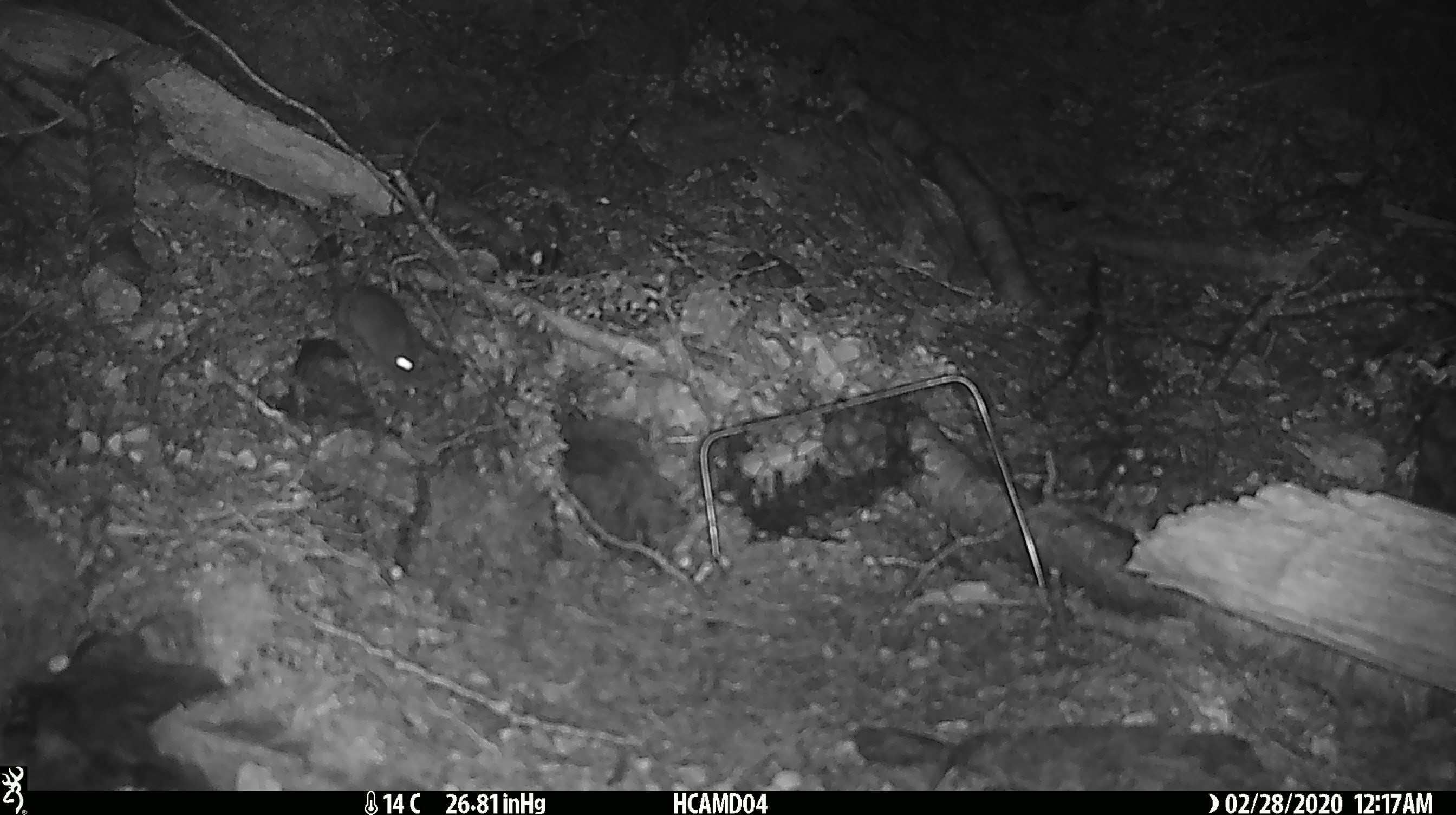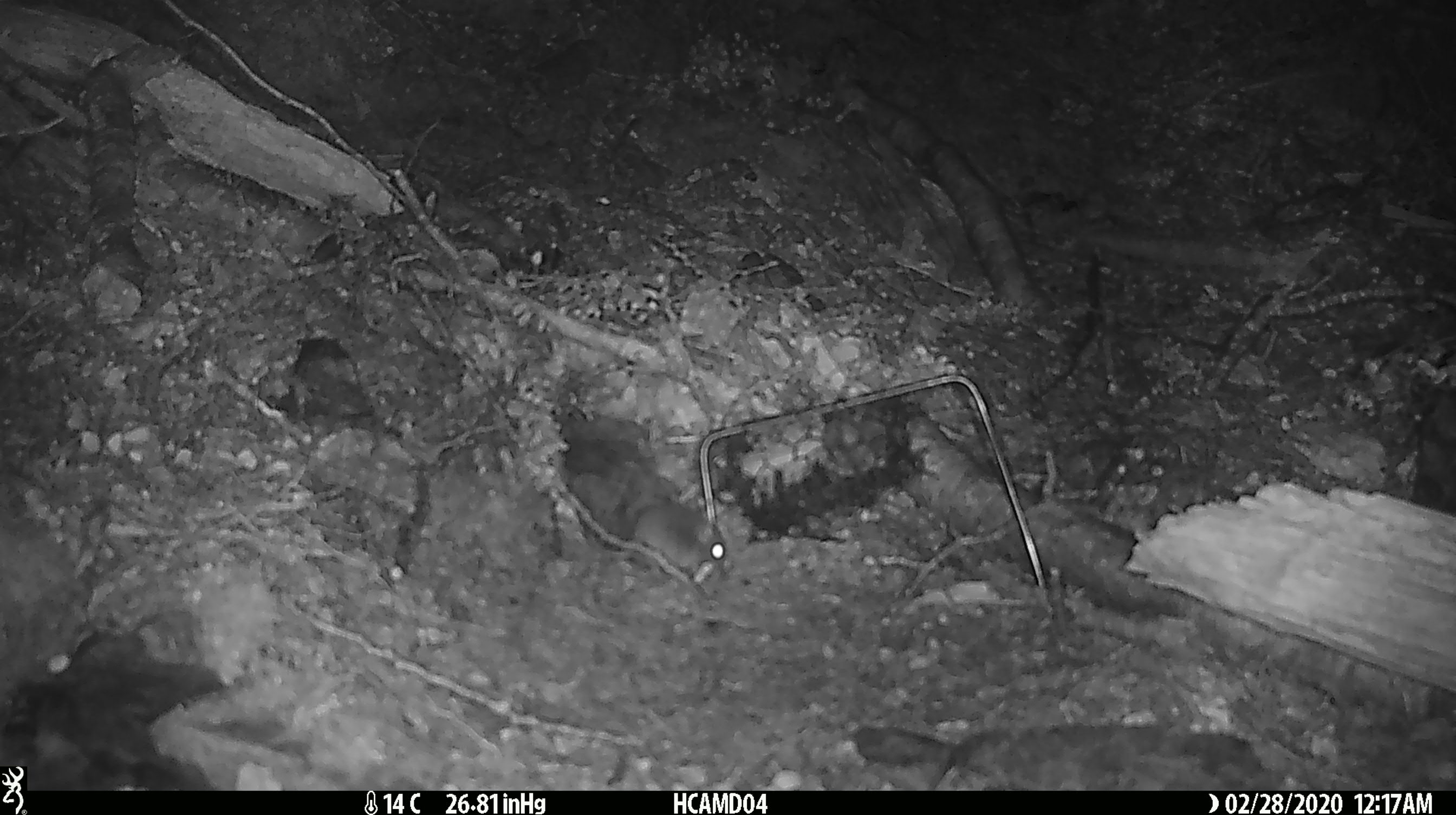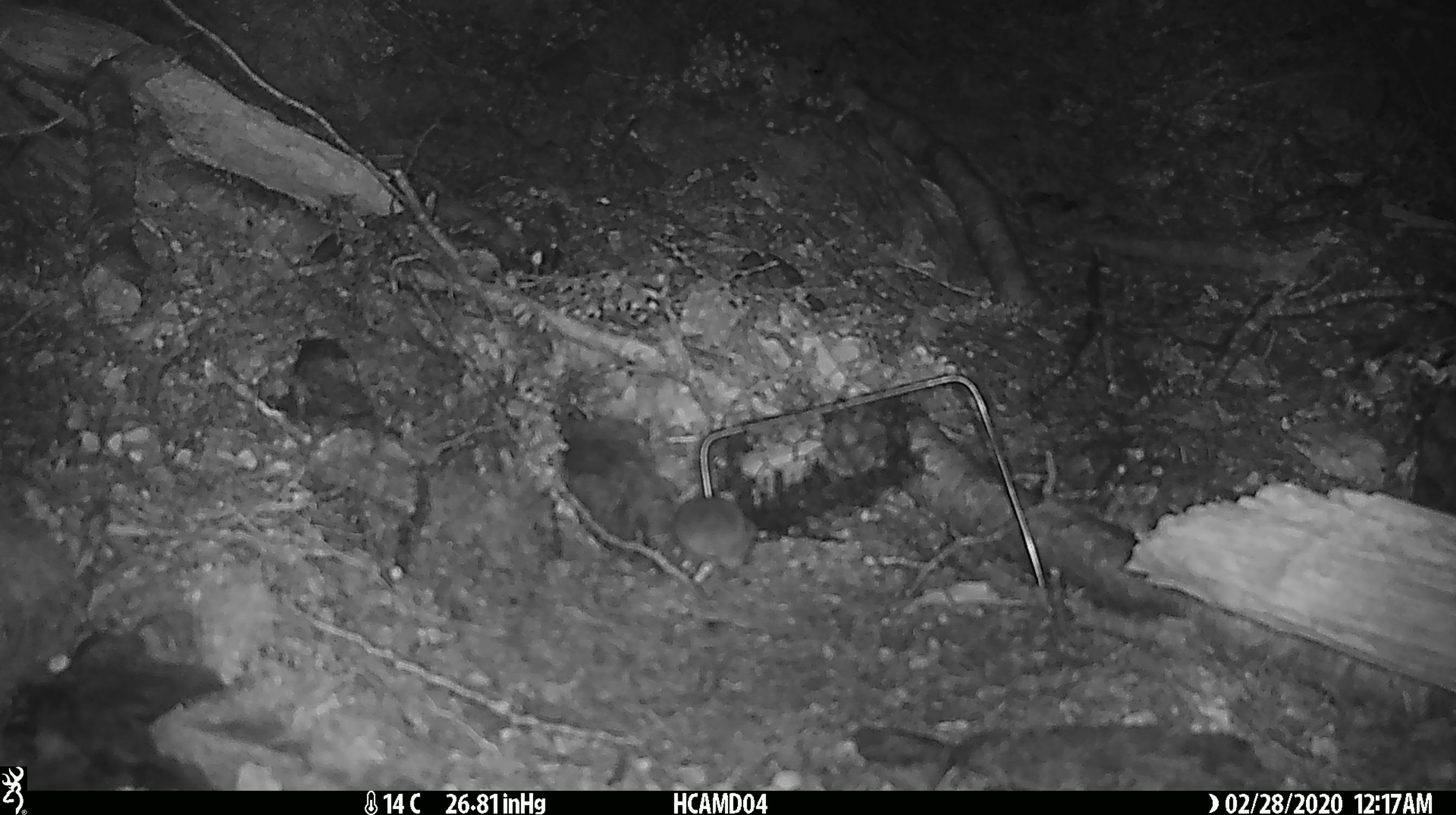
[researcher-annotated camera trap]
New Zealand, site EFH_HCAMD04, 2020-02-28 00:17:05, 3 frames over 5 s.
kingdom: Animalia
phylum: Chordata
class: Mammalia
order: Rodentia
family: Muridae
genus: Mus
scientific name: Mus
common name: mouse